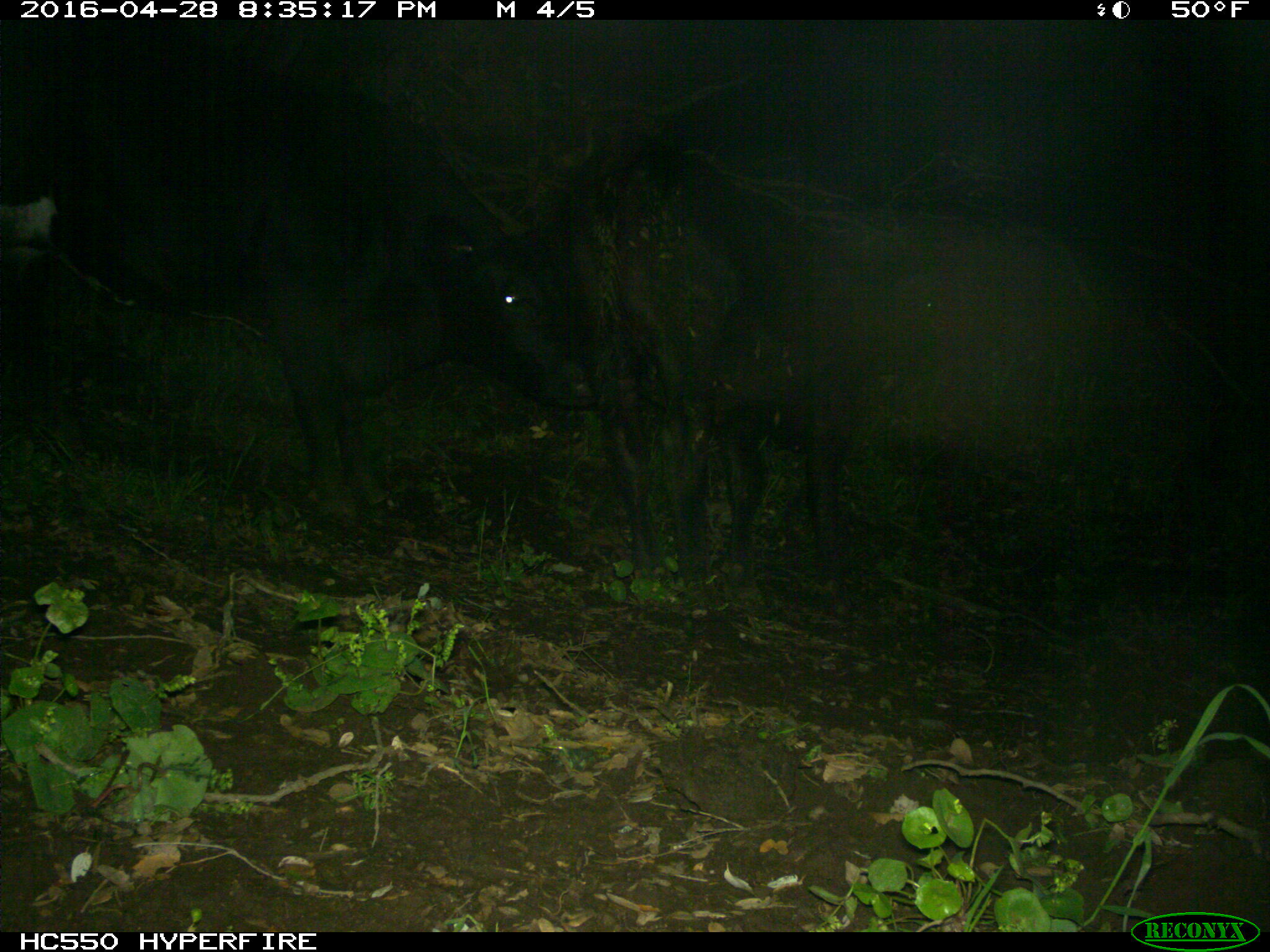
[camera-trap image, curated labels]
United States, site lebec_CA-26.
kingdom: Animalia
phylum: Chordata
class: Mammalia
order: Artiodactyla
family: Bovidae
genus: Bos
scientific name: Bos taurus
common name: domestic cow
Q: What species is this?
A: Bos taurus (domestic cow).